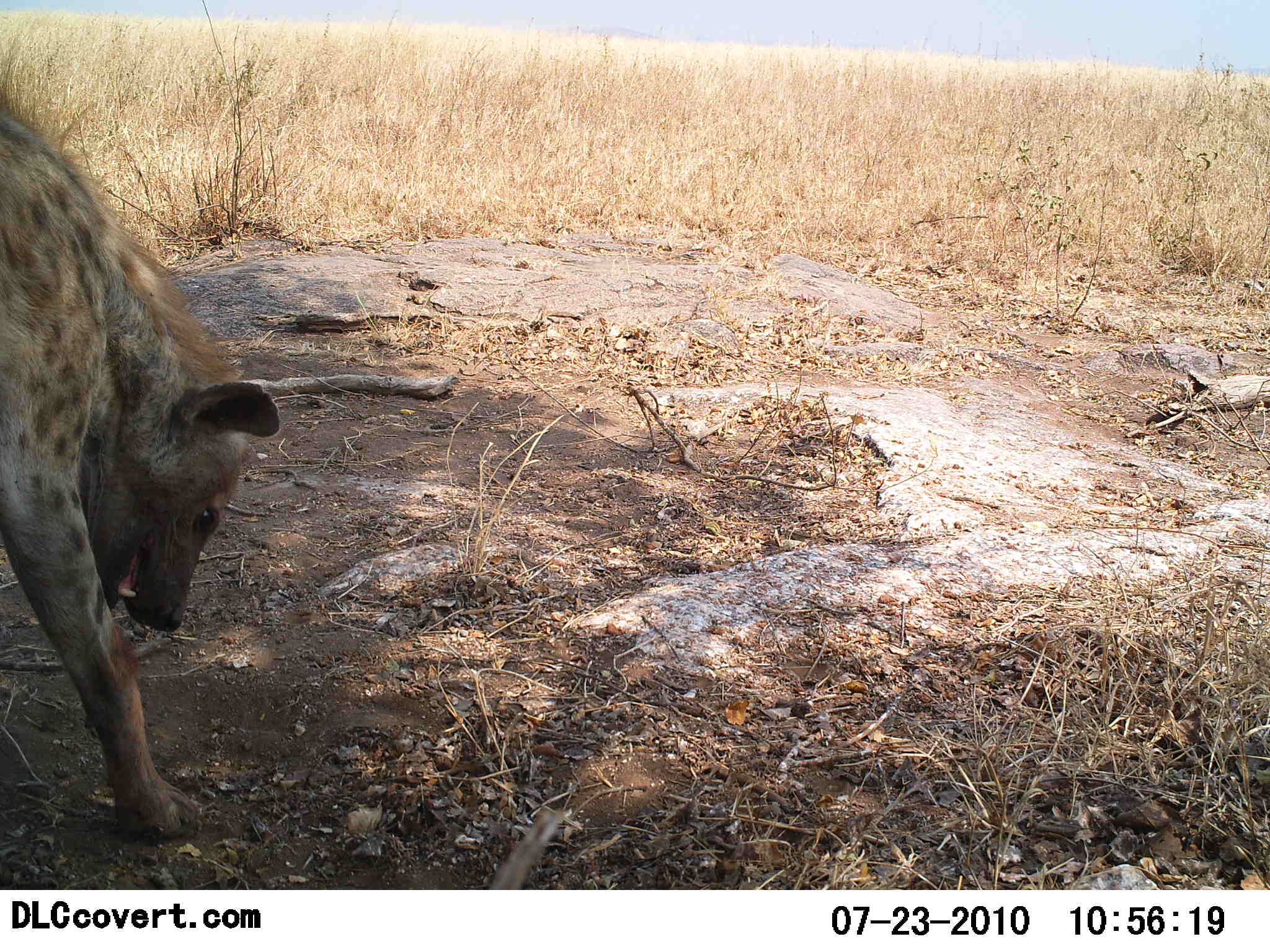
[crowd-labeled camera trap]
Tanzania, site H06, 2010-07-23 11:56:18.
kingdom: Animalia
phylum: Chordata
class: Mammalia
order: Carnivora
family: Hyaenidae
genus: Crocuta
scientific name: Crocuta crocuta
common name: spotted hyena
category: hyenaspotted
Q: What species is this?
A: Hyenaspotted (spotted hyena) (Crocuta crocuta).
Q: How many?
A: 1.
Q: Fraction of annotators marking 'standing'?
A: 85%.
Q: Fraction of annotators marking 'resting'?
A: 0%.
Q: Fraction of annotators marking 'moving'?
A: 15%.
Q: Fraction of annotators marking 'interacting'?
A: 0%.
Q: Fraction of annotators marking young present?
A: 0%.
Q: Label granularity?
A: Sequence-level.